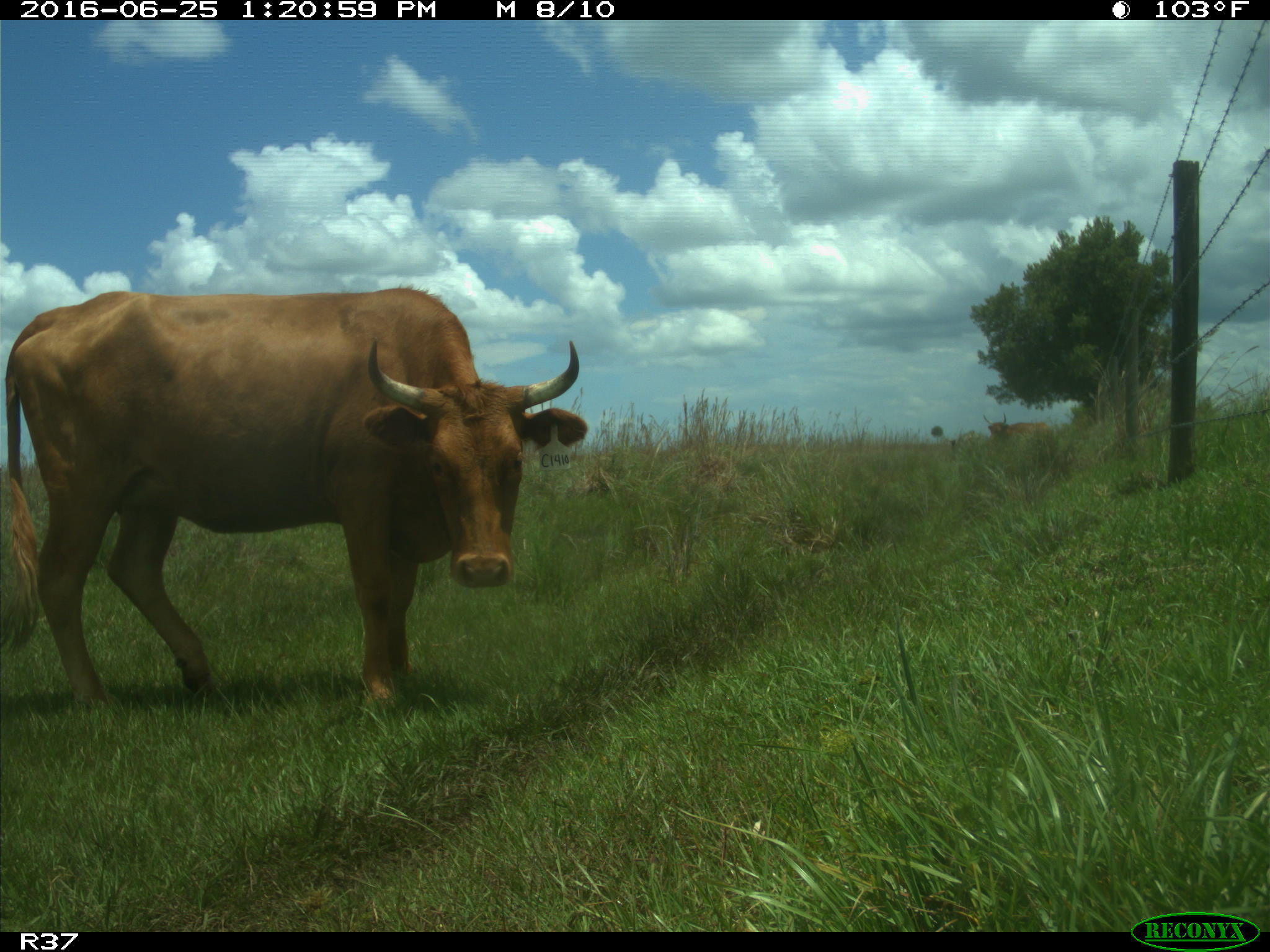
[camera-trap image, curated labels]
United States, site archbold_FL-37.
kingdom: Animalia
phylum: Chordata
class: Mammalia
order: Artiodactyla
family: Bovidae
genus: Bos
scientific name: Bos taurus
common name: domestic cow